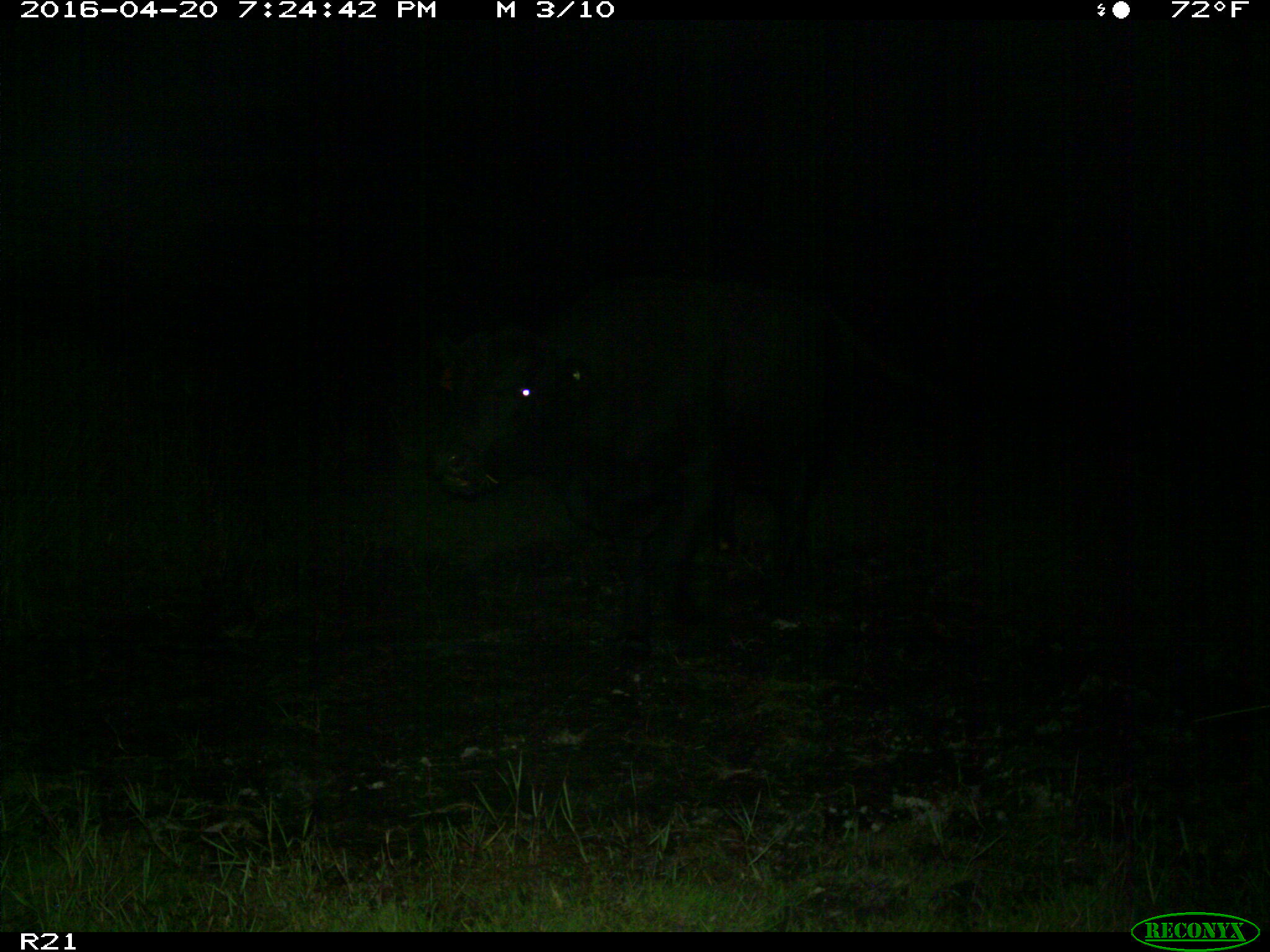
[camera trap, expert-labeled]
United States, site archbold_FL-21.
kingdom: Animalia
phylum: Chordata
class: Mammalia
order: Artiodactyla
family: Bovidae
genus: Bos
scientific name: Bos taurus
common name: domestic cow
Bos taurus (domestic cow).